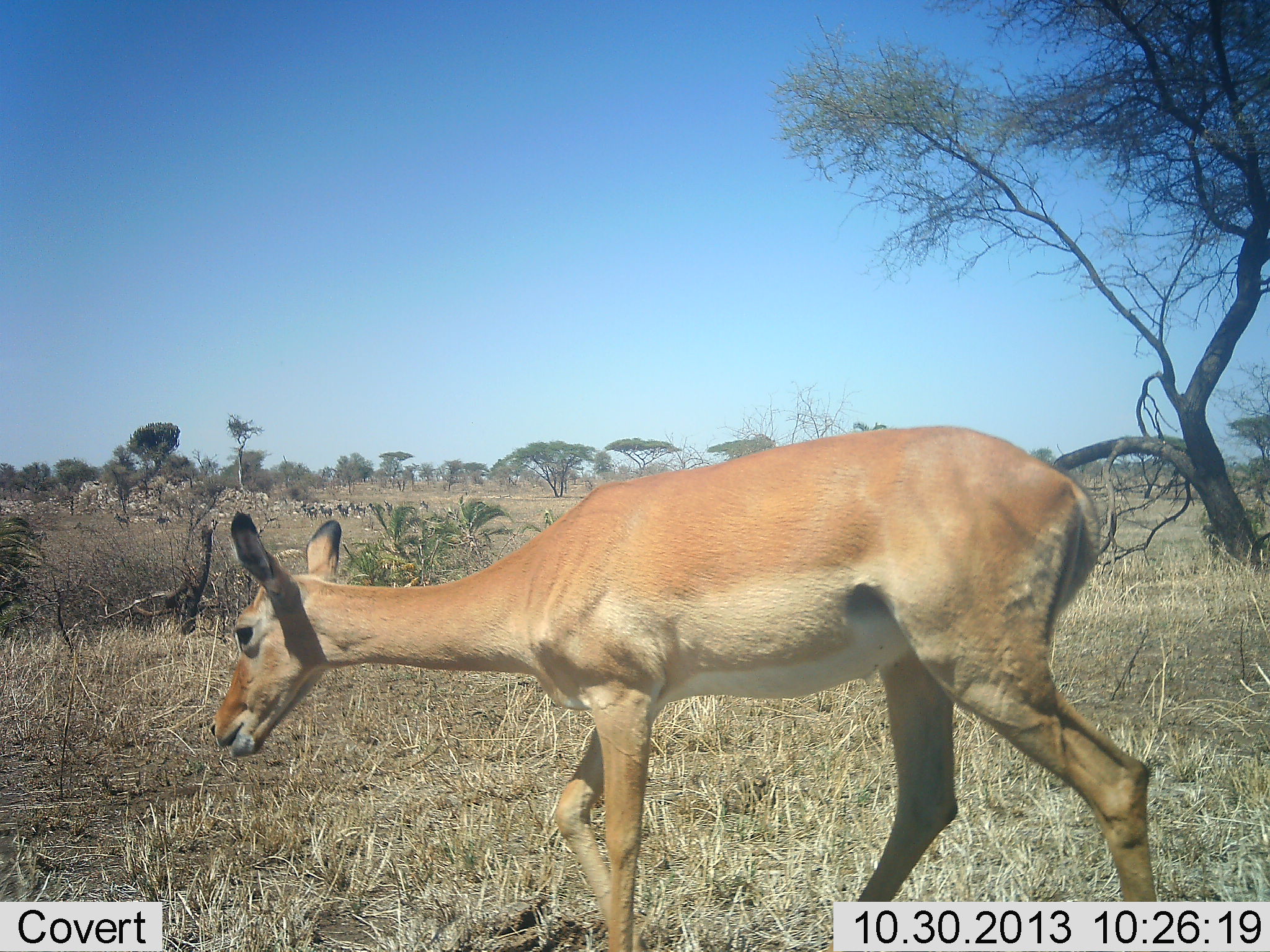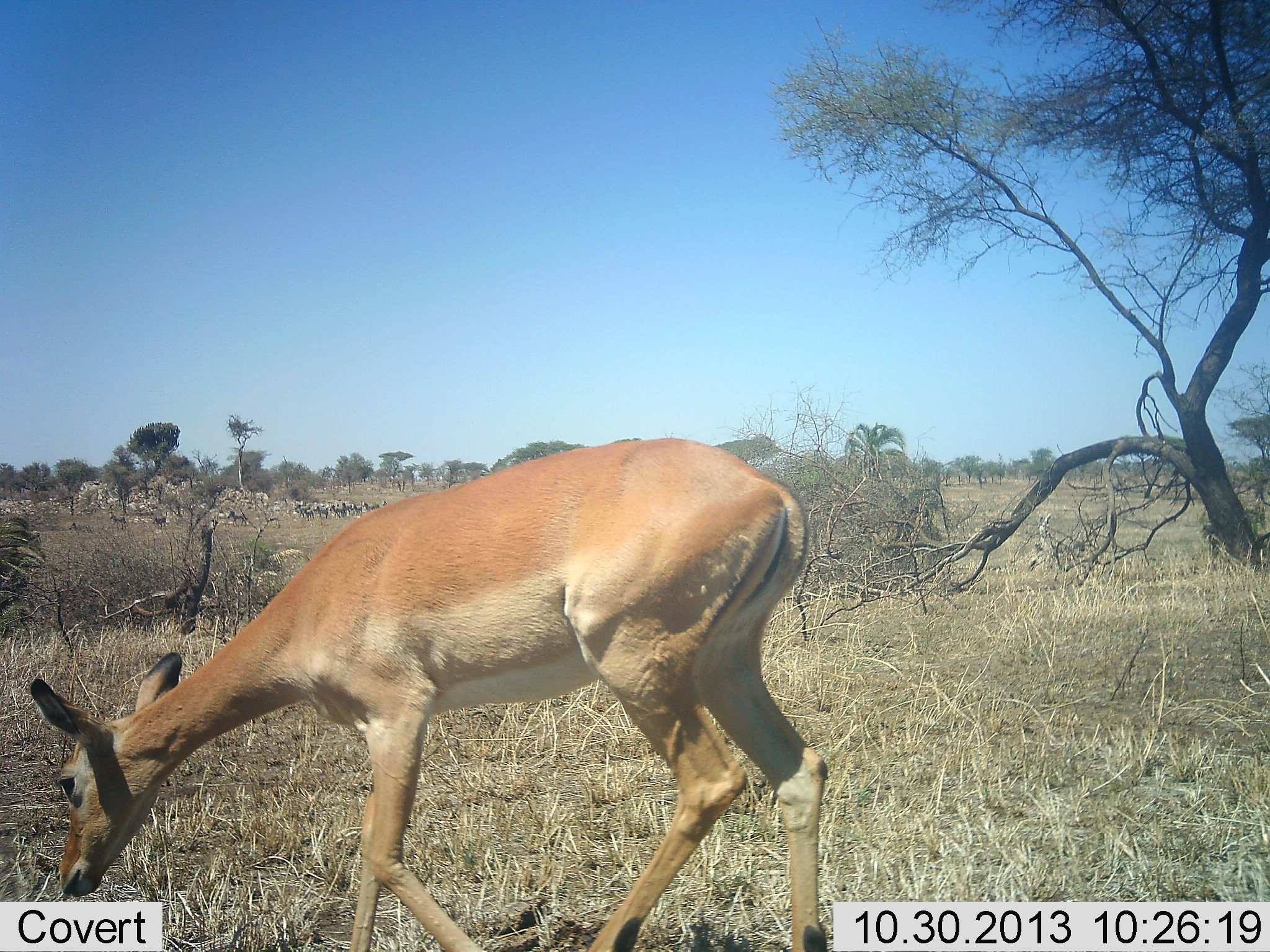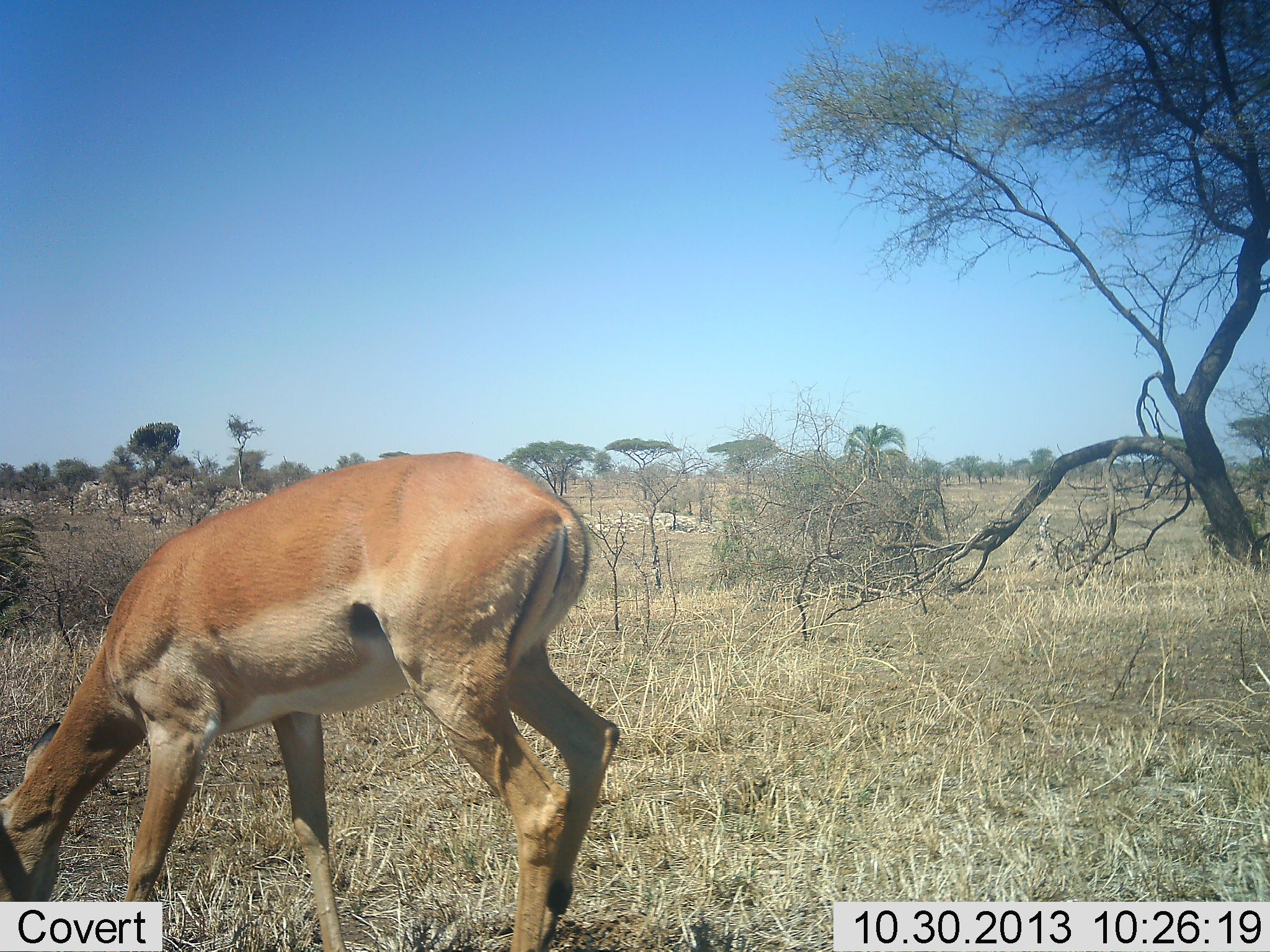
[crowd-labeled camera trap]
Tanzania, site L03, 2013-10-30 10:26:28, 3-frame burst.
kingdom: Animalia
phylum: Chordata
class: Mammalia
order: Artiodactyla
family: Bovidae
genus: Aepyceros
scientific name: Aepyceros melampus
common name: impala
Impala (Aepyceros melampus), count 1. Behavior (volunteer vote fractions): standing 7%, resting 0%, moving 50%, interacting 0%. Young present (vote fraction): 0%. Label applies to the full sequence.